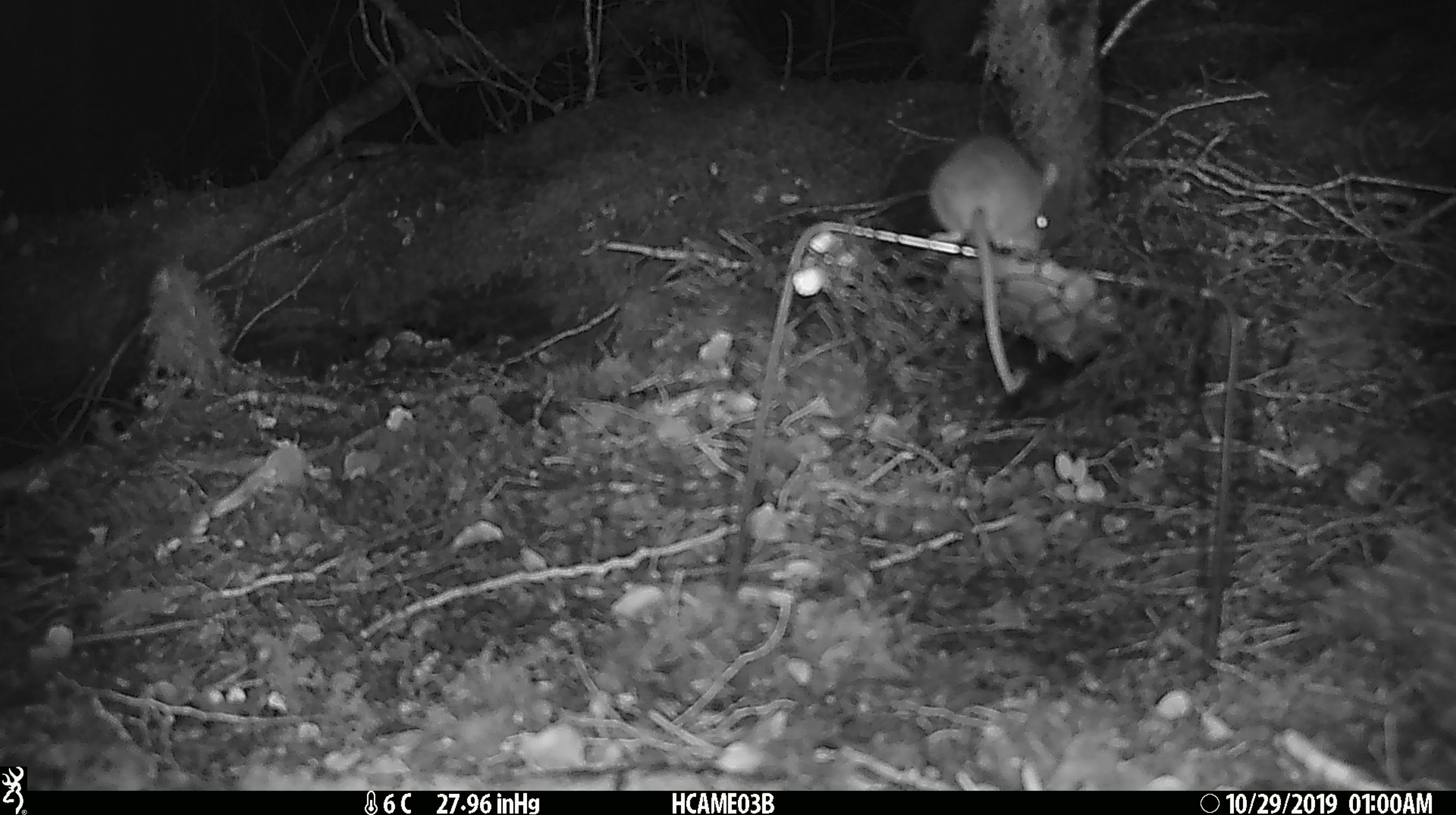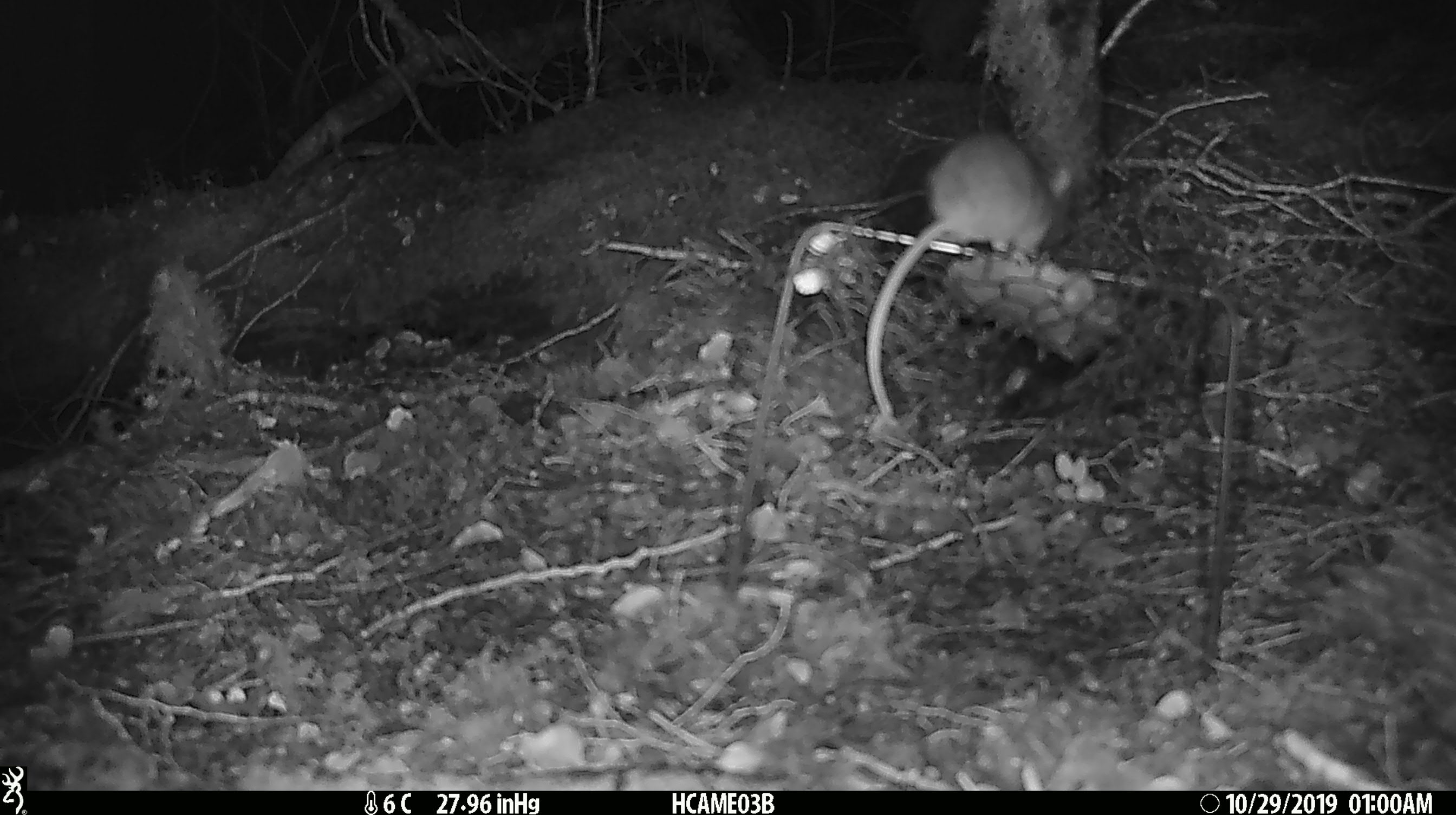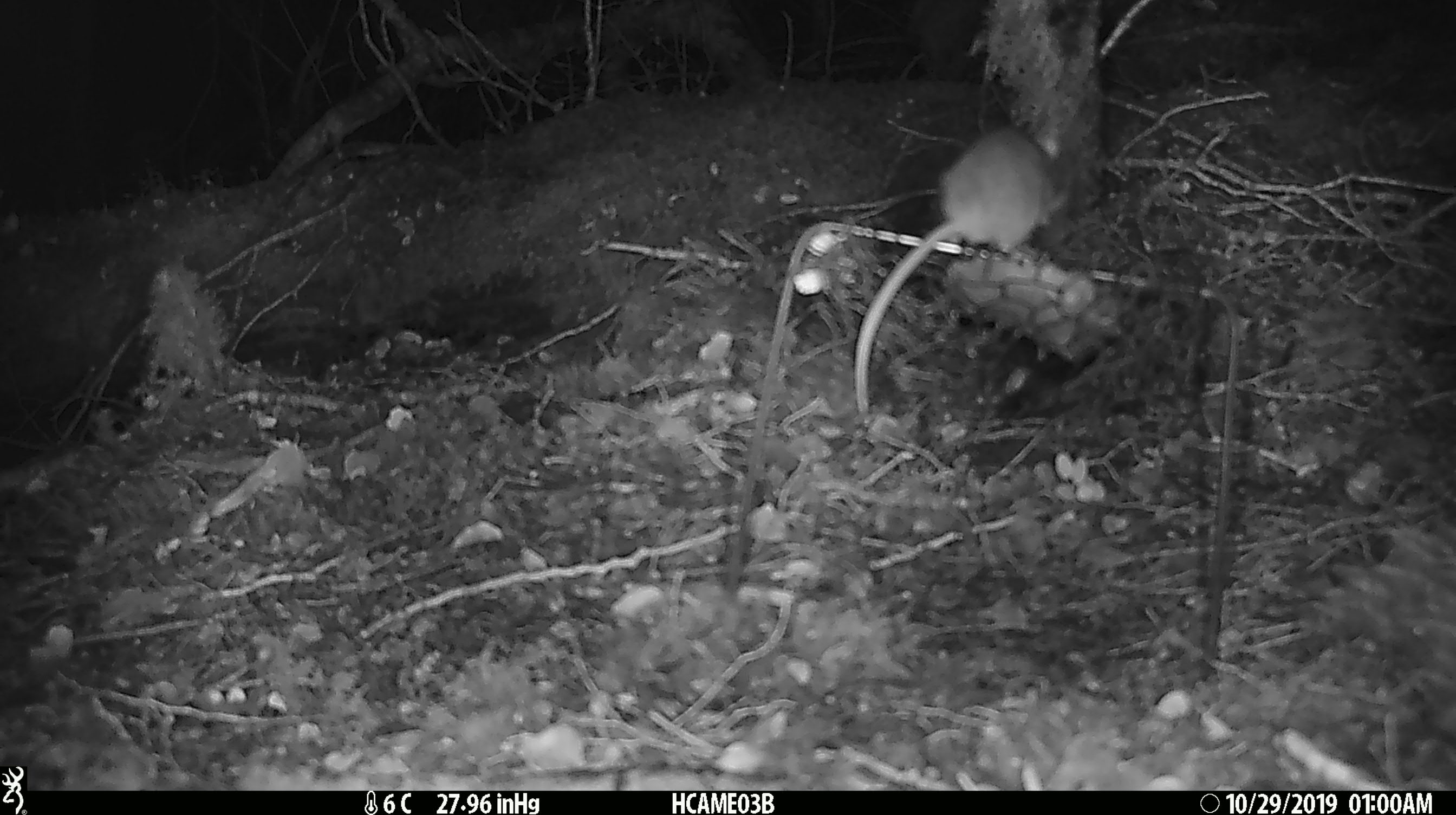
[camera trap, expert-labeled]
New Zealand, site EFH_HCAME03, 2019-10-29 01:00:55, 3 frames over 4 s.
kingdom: Animalia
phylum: Chordata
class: Mammalia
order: Rodentia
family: Muridae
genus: Mus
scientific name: Mus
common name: mouse